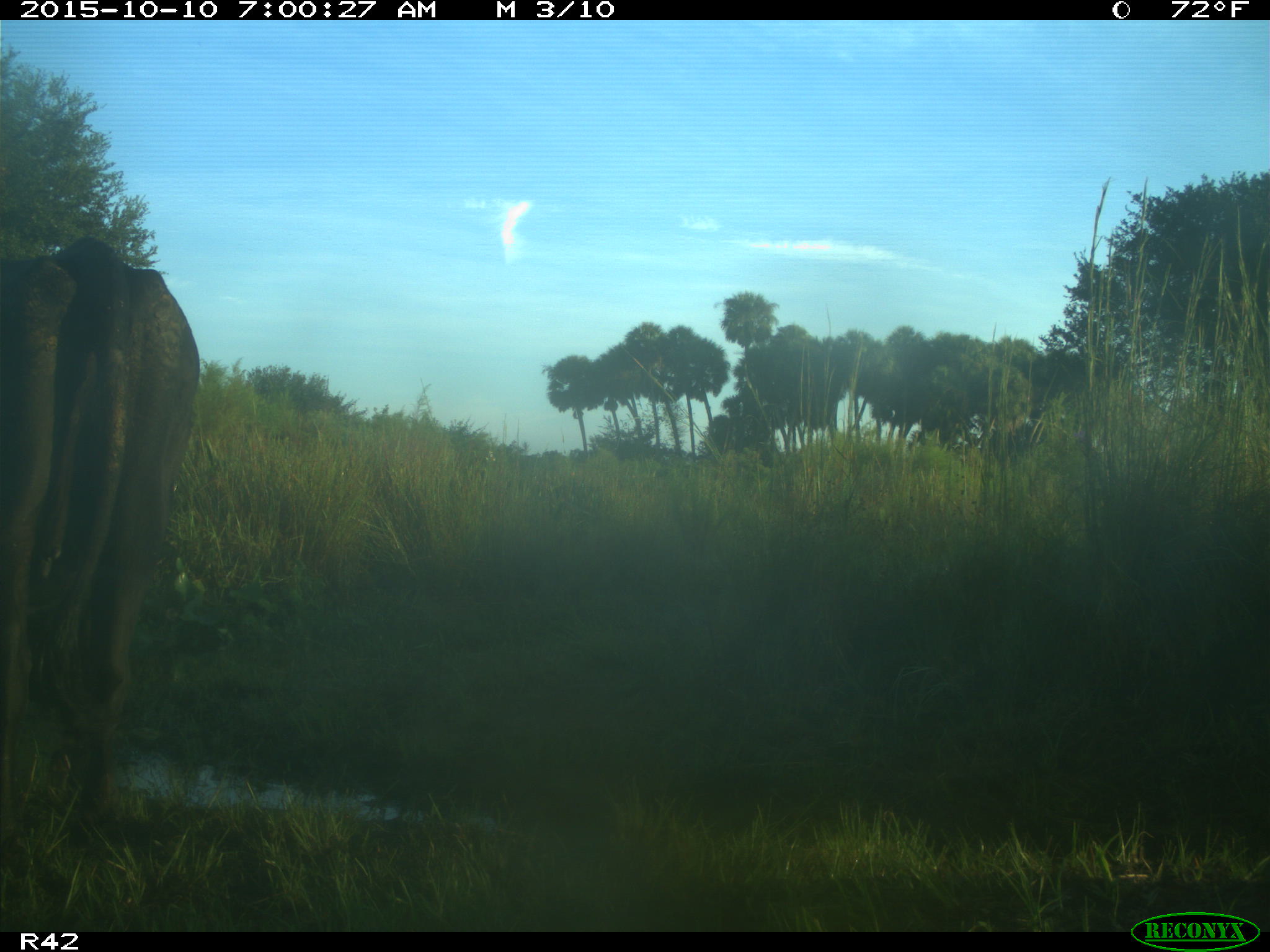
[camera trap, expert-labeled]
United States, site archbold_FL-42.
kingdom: Animalia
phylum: Chordata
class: Mammalia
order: Artiodactyla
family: Bovidae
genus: Bos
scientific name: Bos taurus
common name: domestic cow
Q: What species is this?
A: Bos taurus (domestic cow).